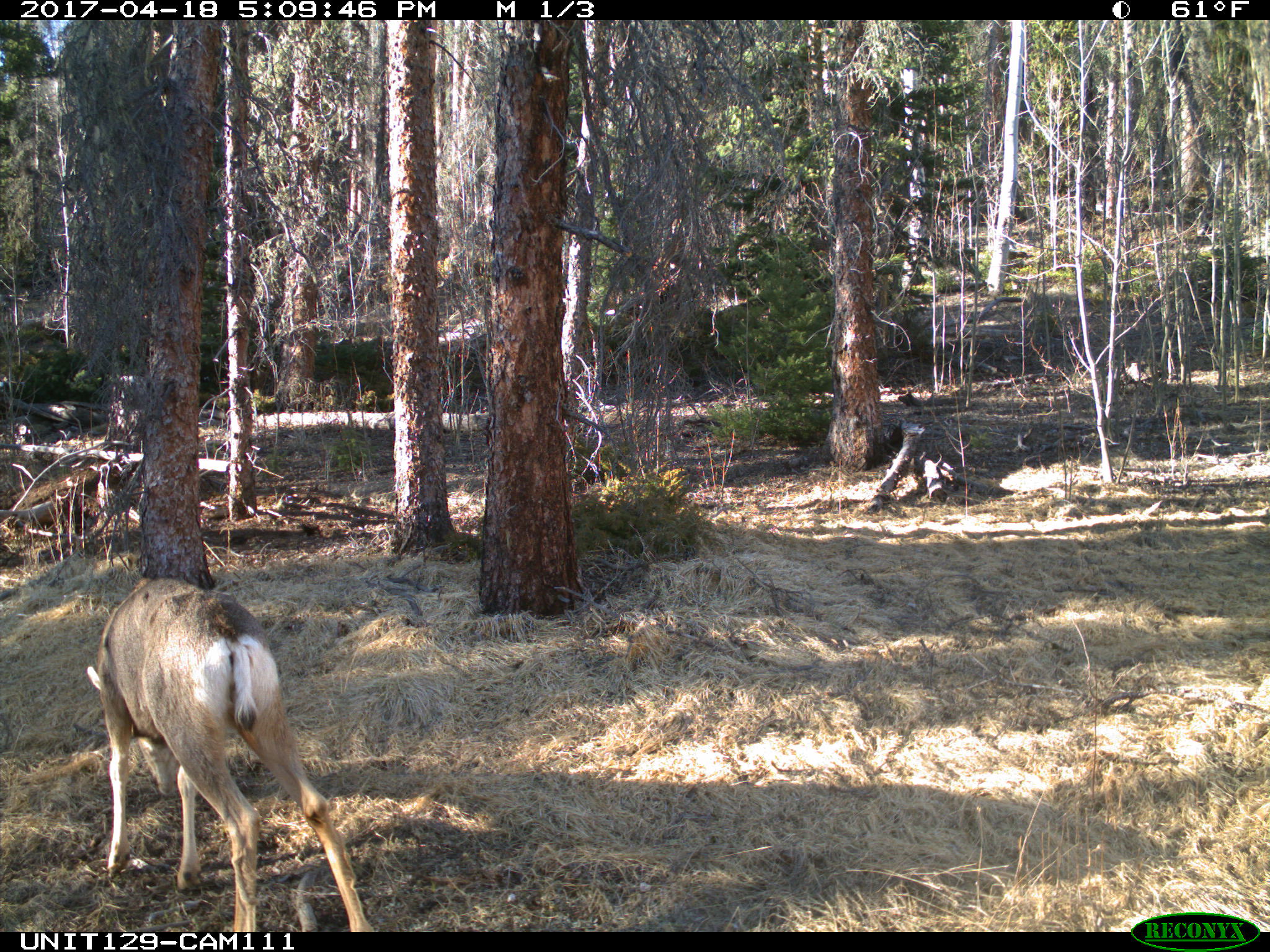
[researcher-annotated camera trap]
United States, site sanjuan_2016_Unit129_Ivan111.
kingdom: Animalia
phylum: Chordata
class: Mammalia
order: Artiodactyla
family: Cervidae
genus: Odocoileus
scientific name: Odocoileus hemionus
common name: mule deer